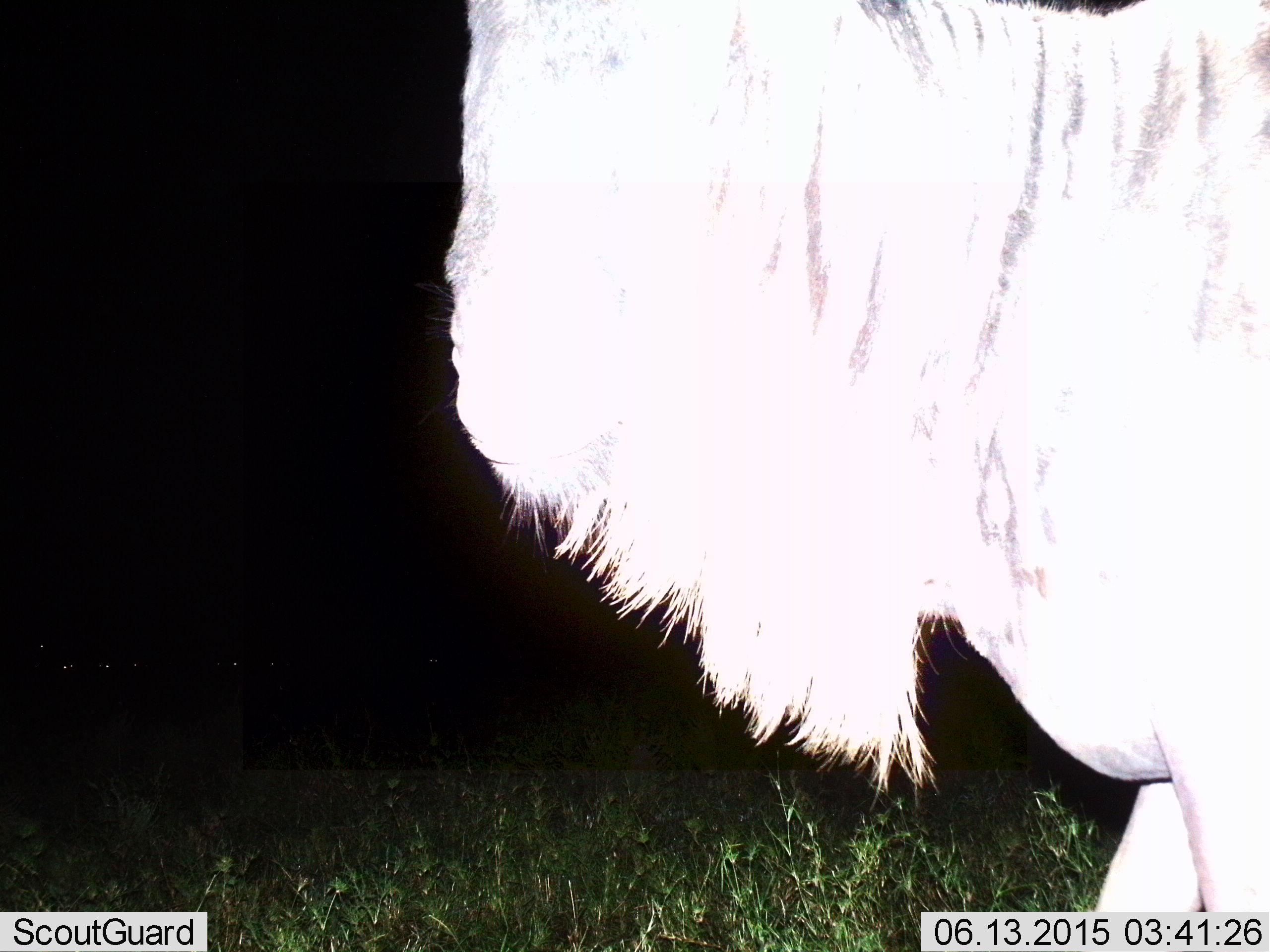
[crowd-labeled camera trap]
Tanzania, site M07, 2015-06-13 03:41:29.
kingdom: Animalia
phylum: Chordata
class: Mammalia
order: Artiodactyla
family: Bovidae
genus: Connochaetes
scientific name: Connochaetes taurinus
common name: blue wildebeest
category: wildebeest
Wildebeest (blue wildebeest) (Connochaetes taurinus), count 1. Behavior (volunteer vote fractions): standing 50%, resting 0%, moving 70%, interacting 0%. Young present (vote fraction): 0%. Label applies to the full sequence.